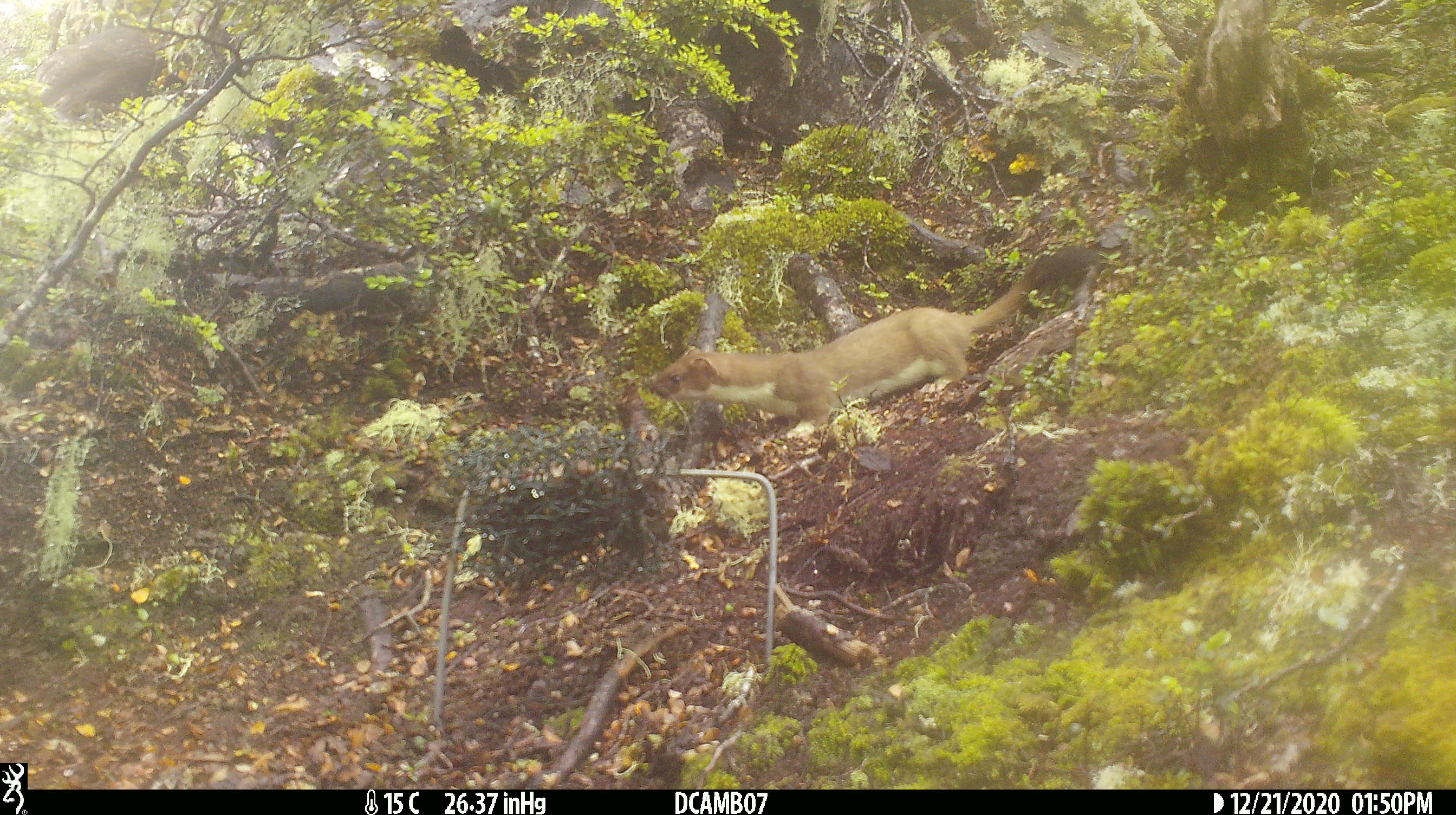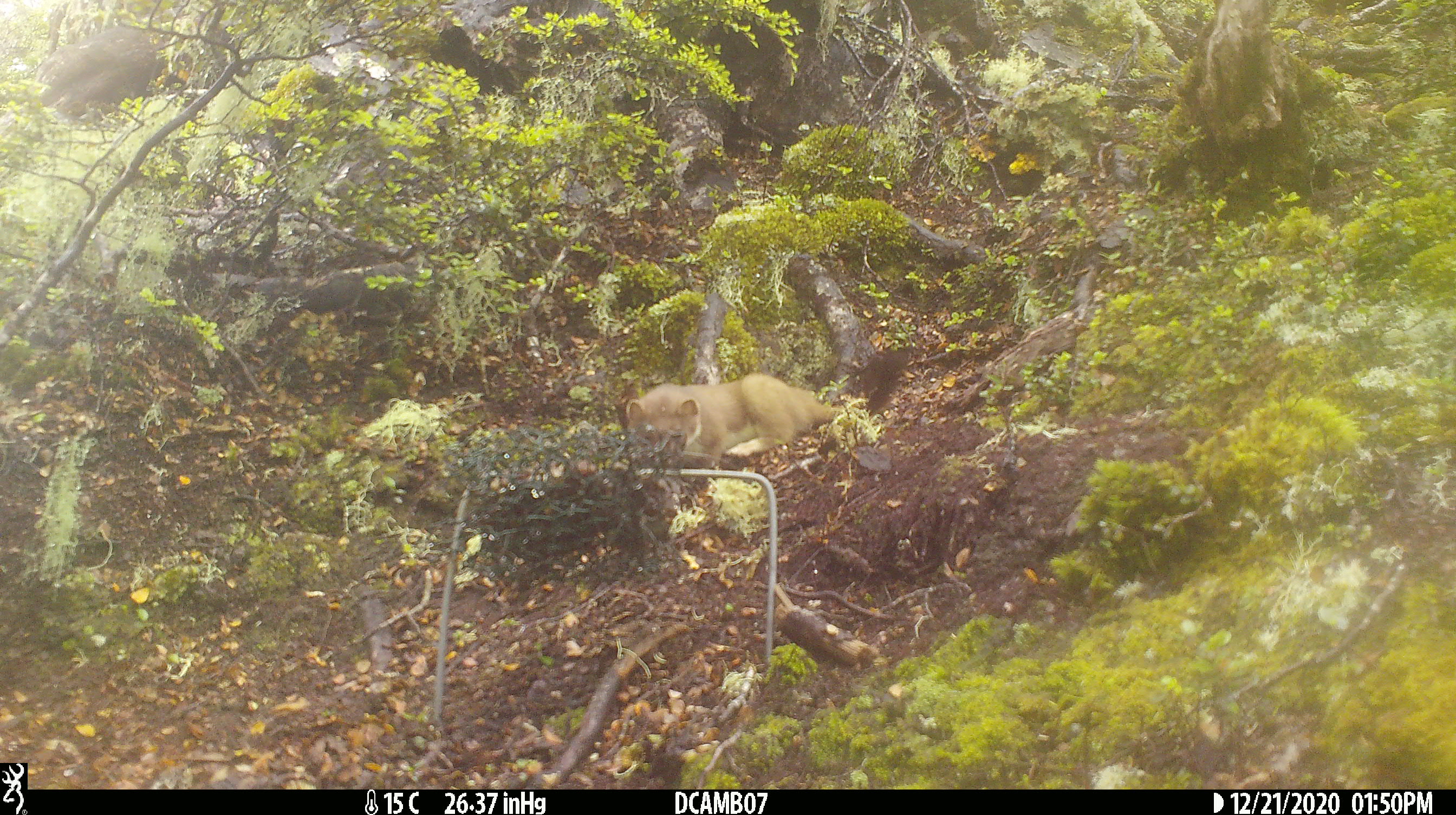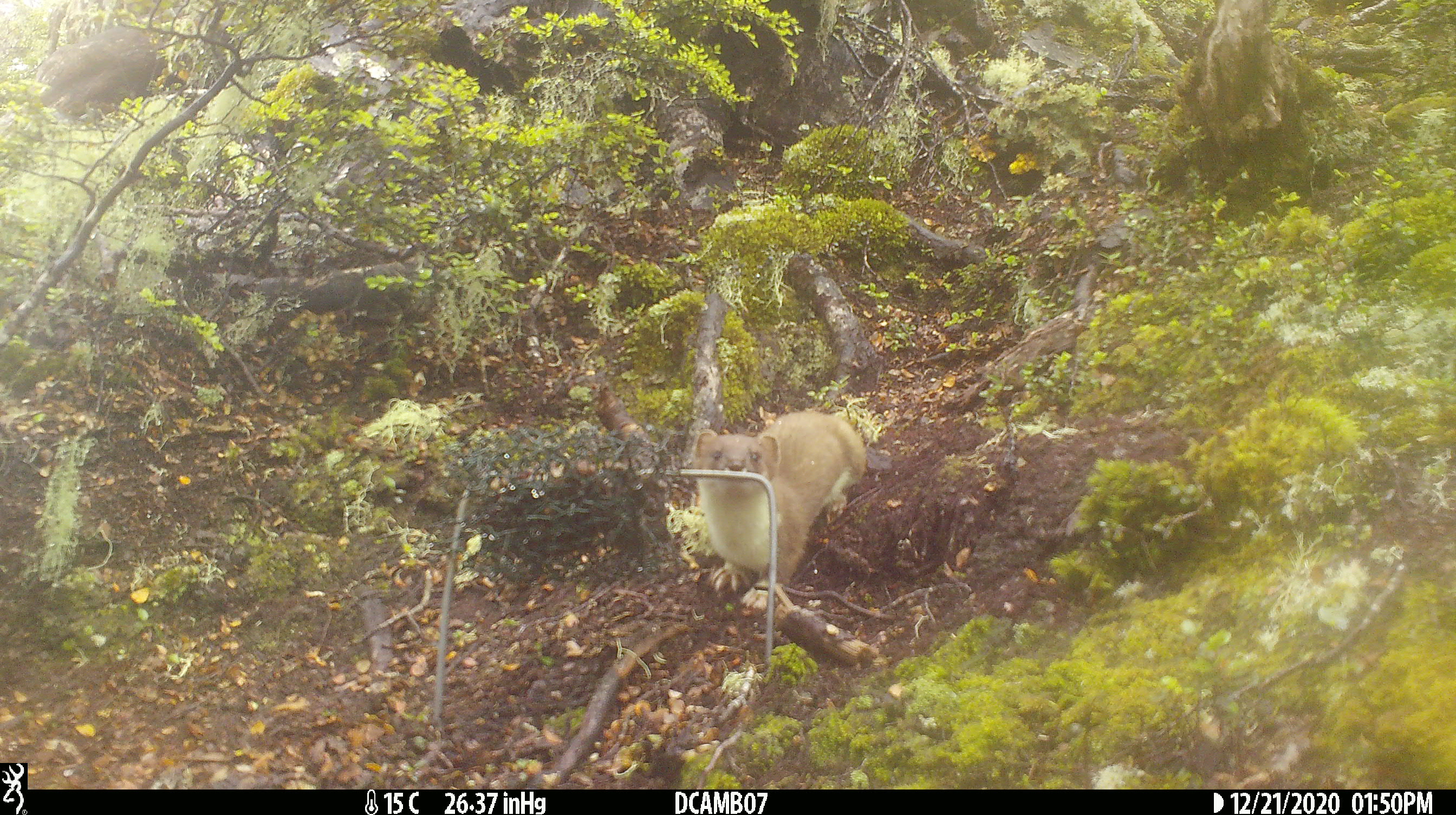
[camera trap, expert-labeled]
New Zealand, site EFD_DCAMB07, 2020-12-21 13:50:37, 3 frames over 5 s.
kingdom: Animalia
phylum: Chordata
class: Mammalia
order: Carnivora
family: Mustelidae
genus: Mustela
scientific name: Mustela erminea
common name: stoat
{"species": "stoat (Mustela erminea)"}